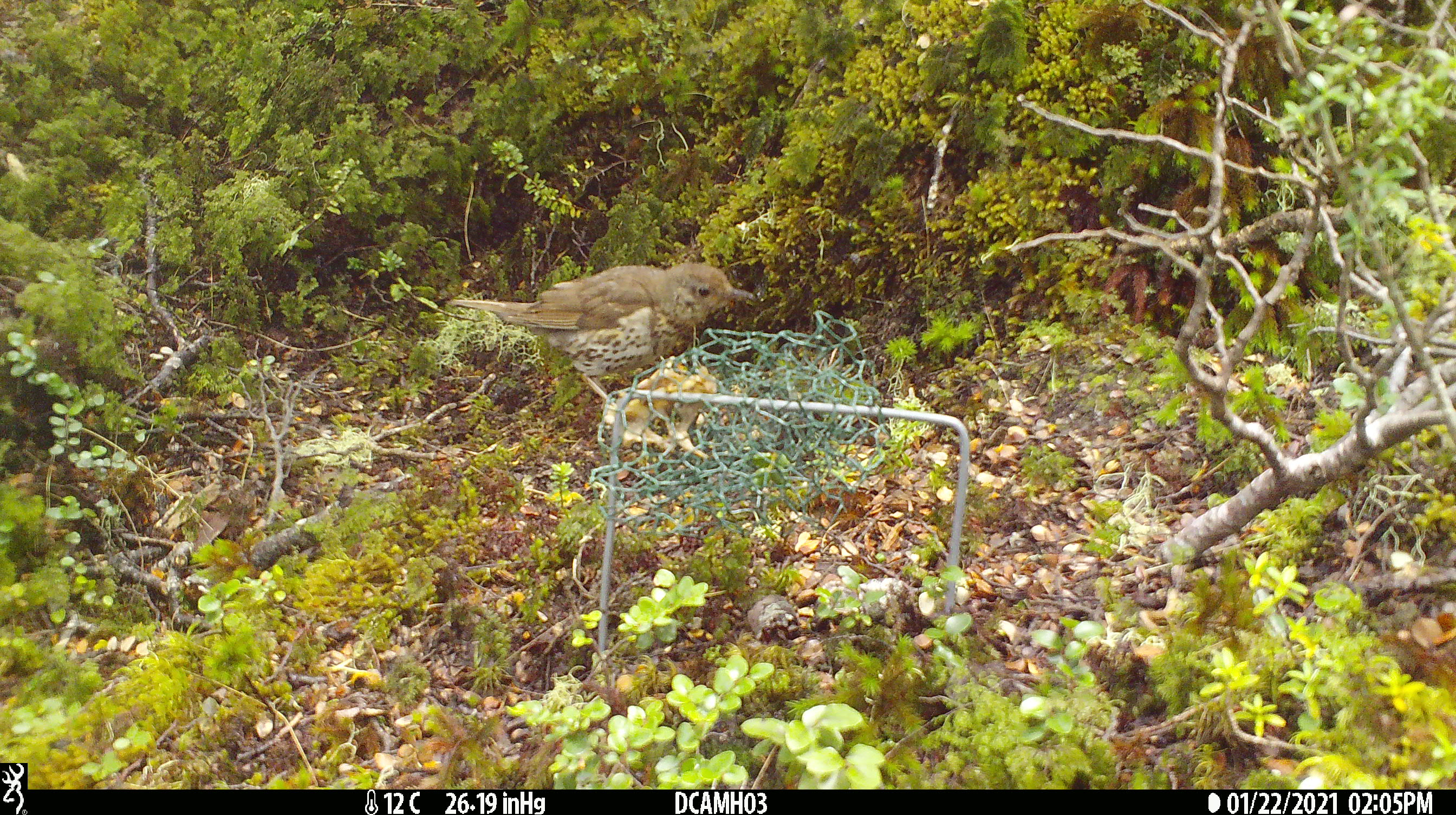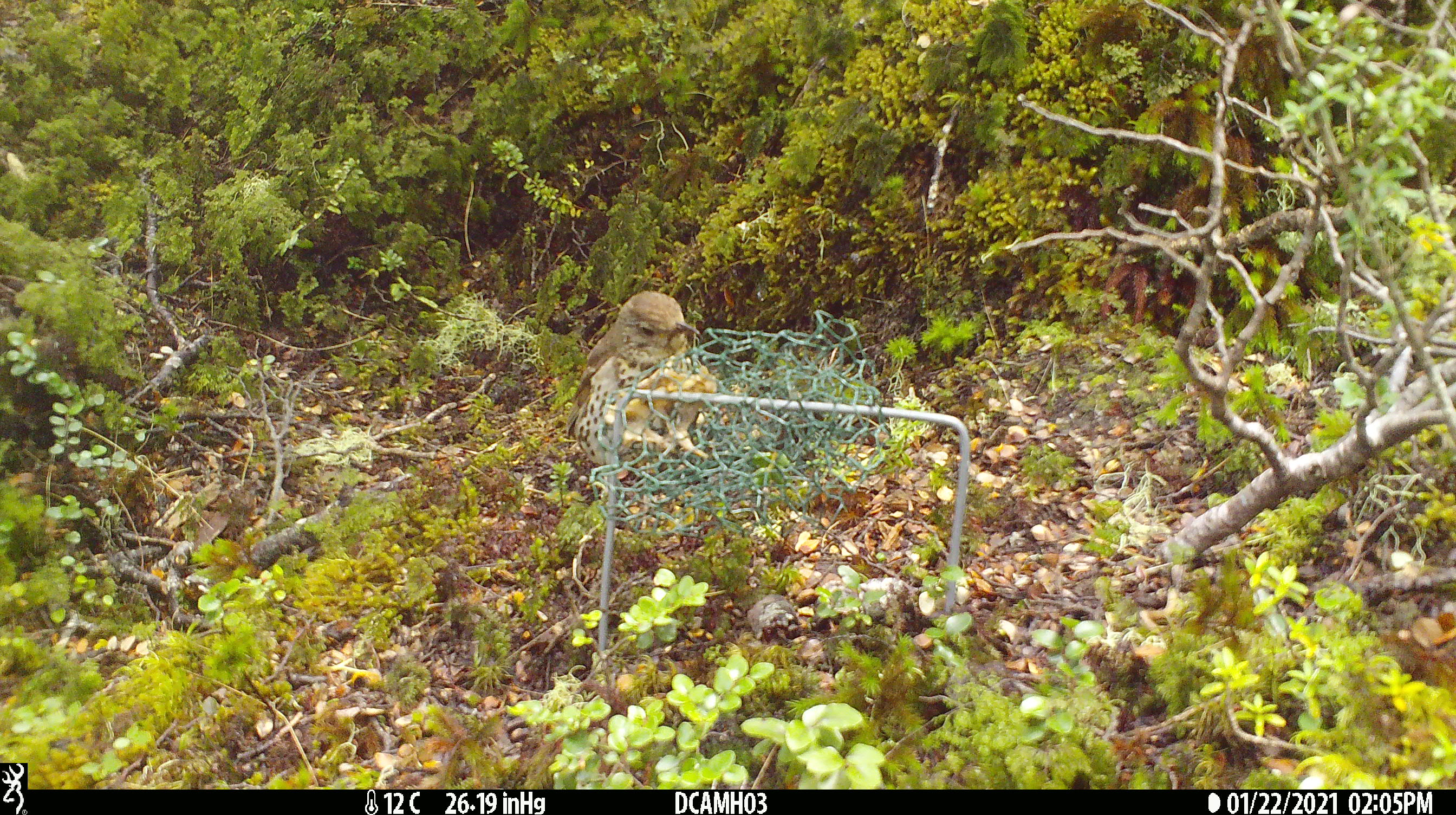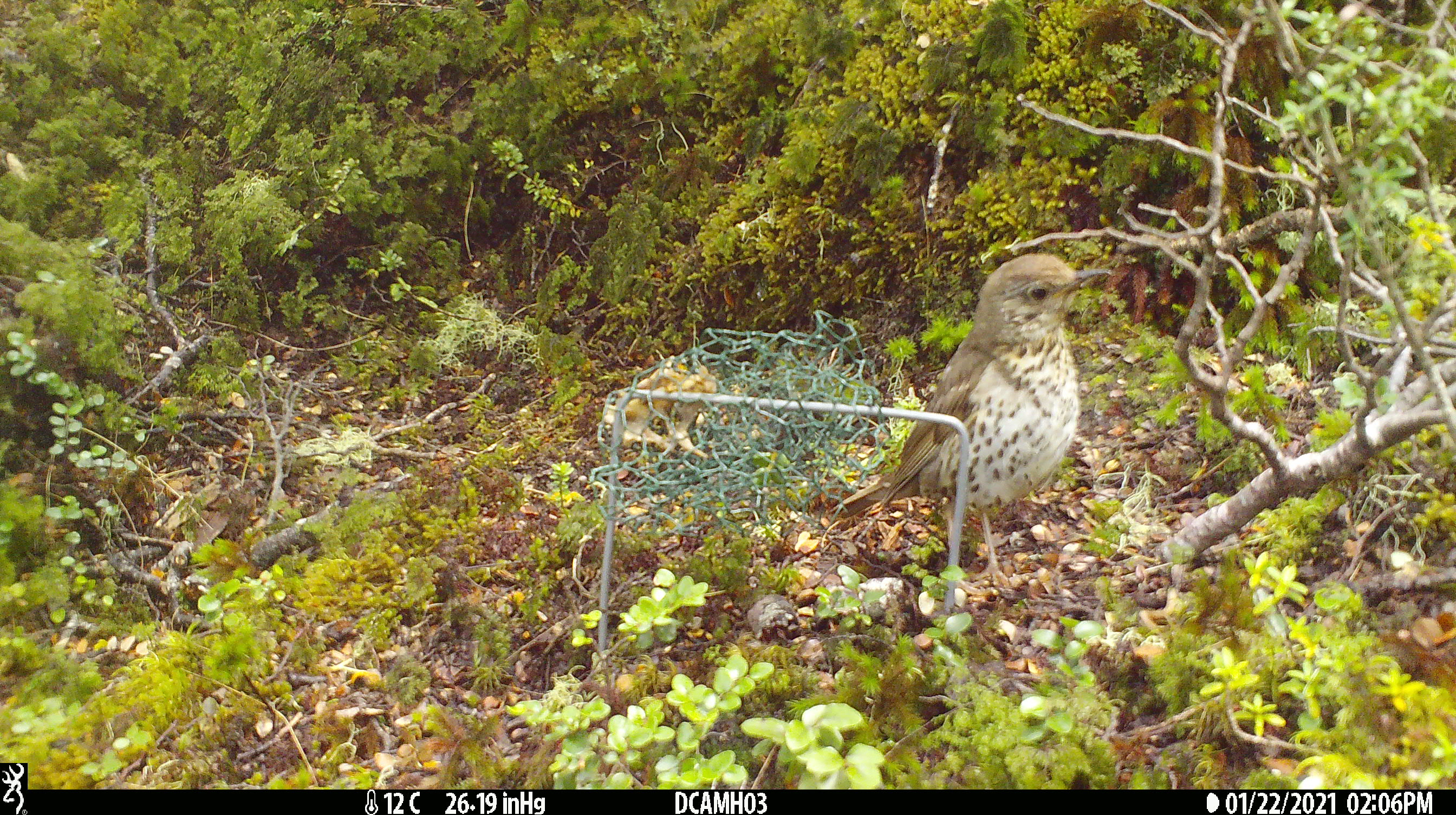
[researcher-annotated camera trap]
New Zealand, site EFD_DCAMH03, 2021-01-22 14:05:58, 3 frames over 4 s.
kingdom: Animalia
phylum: Chordata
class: Aves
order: Passeriformes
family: Turdidae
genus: Turdus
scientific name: Turdus philomelos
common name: song thrush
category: thrush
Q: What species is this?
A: Thrush (song thrush) (Turdus philomelos).